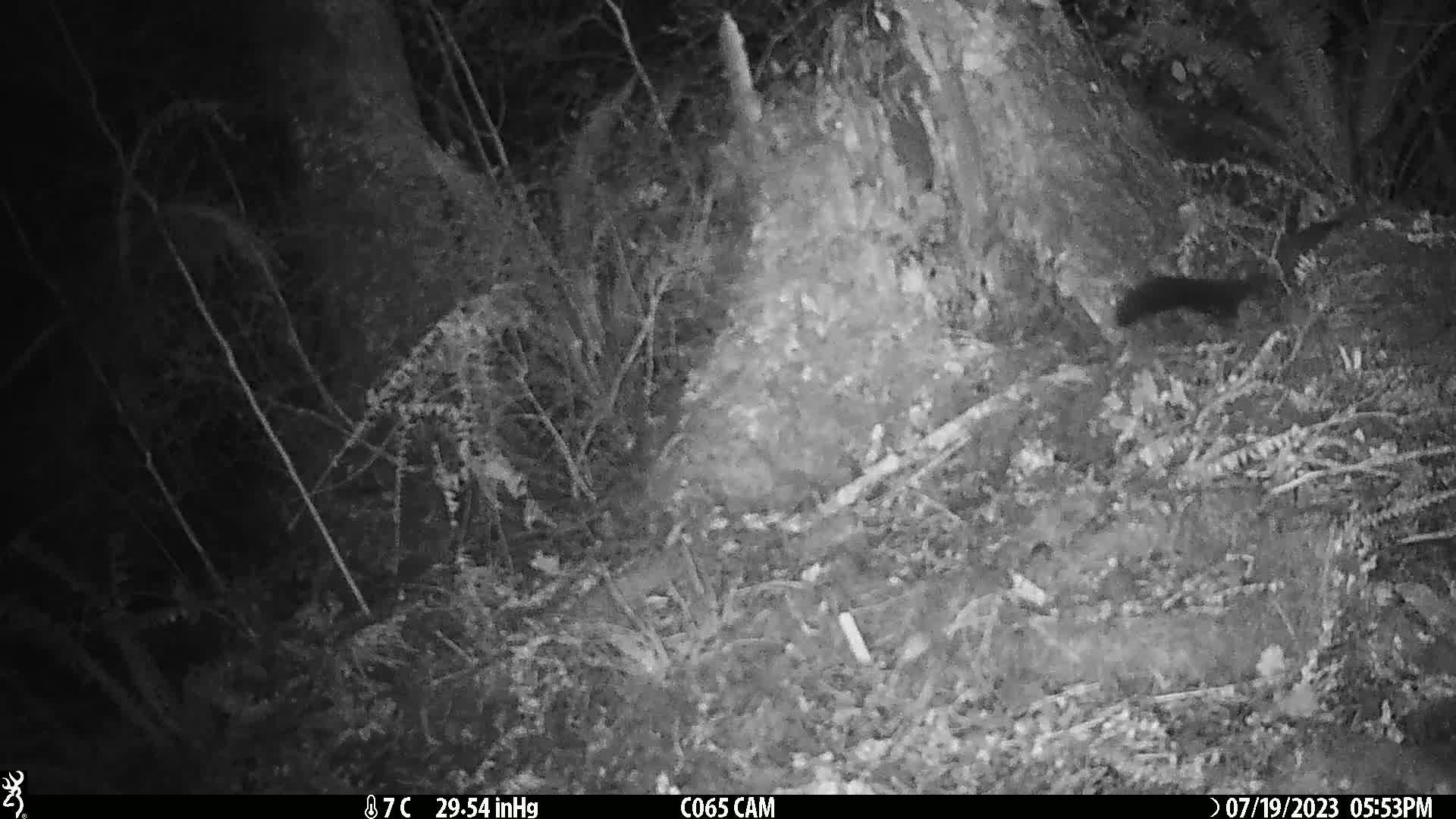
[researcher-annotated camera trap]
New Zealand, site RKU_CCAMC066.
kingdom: Animalia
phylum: Chordata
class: Mammalia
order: Diprotodontia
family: Phalangeridae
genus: Trichosurus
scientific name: Trichosurus vulpecula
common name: common brushtail possum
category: possum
Possum (common brushtail possum) (Trichosurus vulpecula).